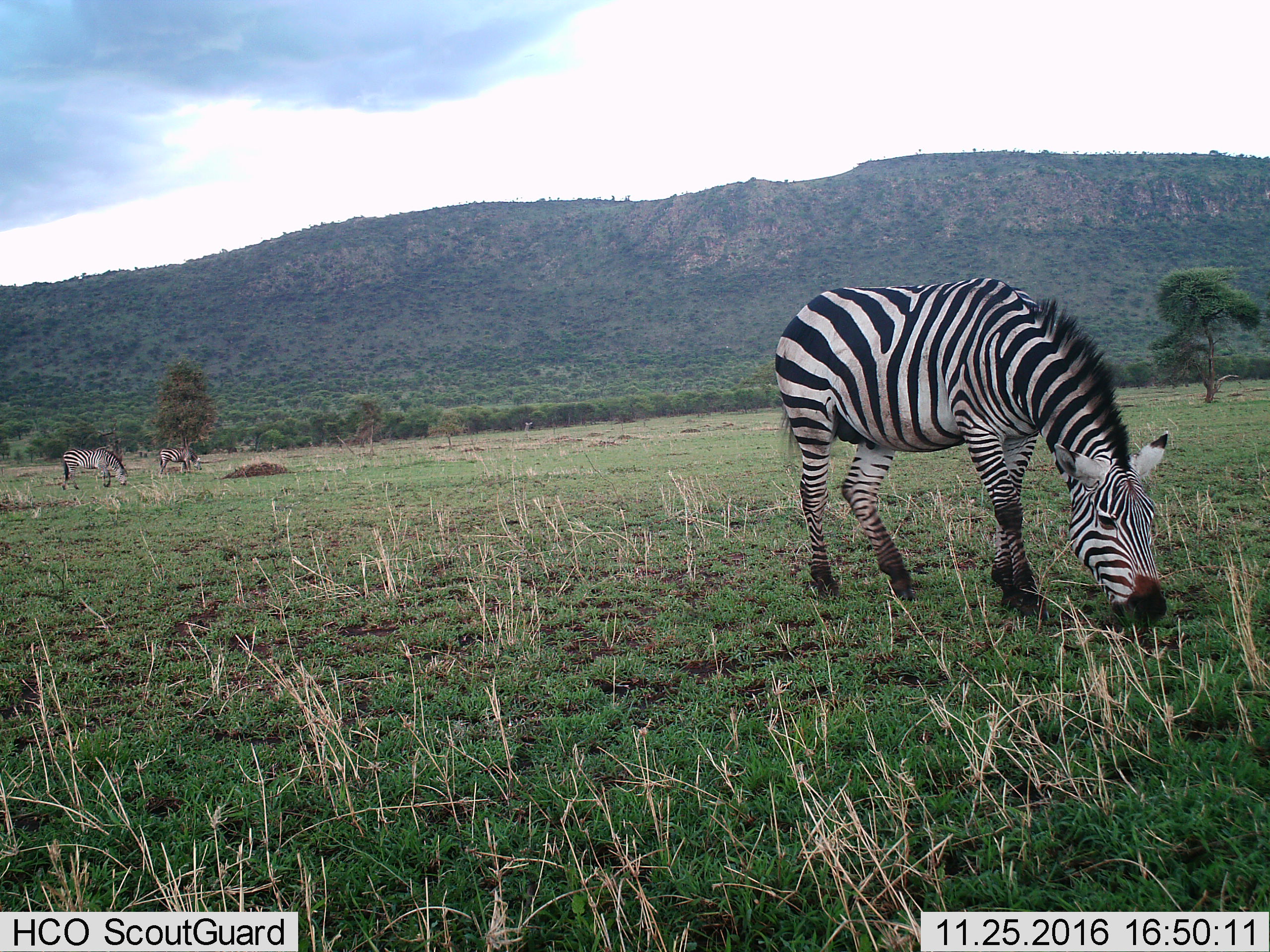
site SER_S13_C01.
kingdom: Animalia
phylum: Chordata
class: Mammalia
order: Perissodactyla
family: Equidae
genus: Equus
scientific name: Equus quagga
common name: plains zebra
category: zebraplains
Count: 3.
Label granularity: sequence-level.